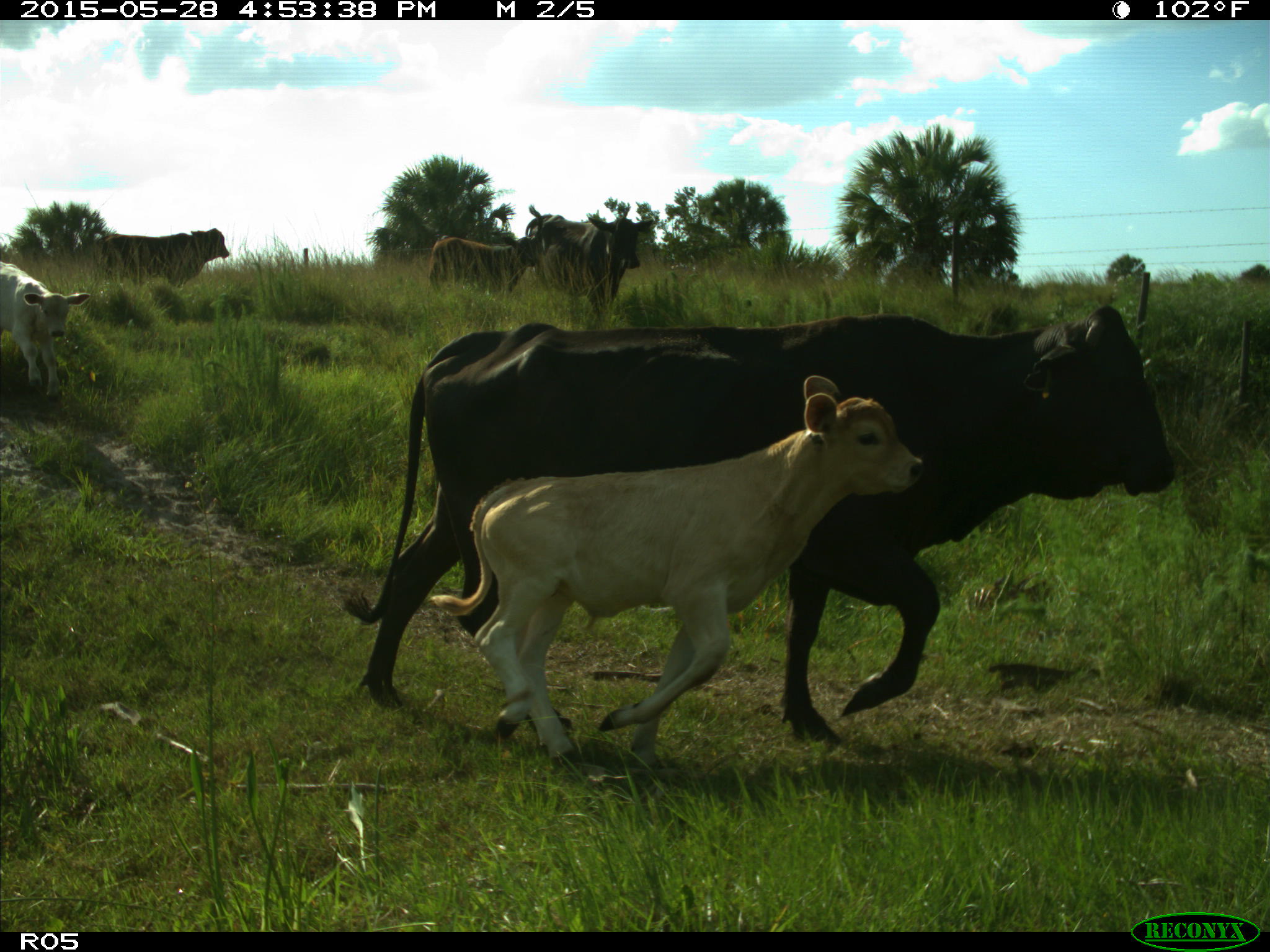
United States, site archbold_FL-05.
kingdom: Animalia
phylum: Chordata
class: Mammalia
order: Artiodactyla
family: Bovidae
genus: Bos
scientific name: Bos taurus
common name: domestic cow